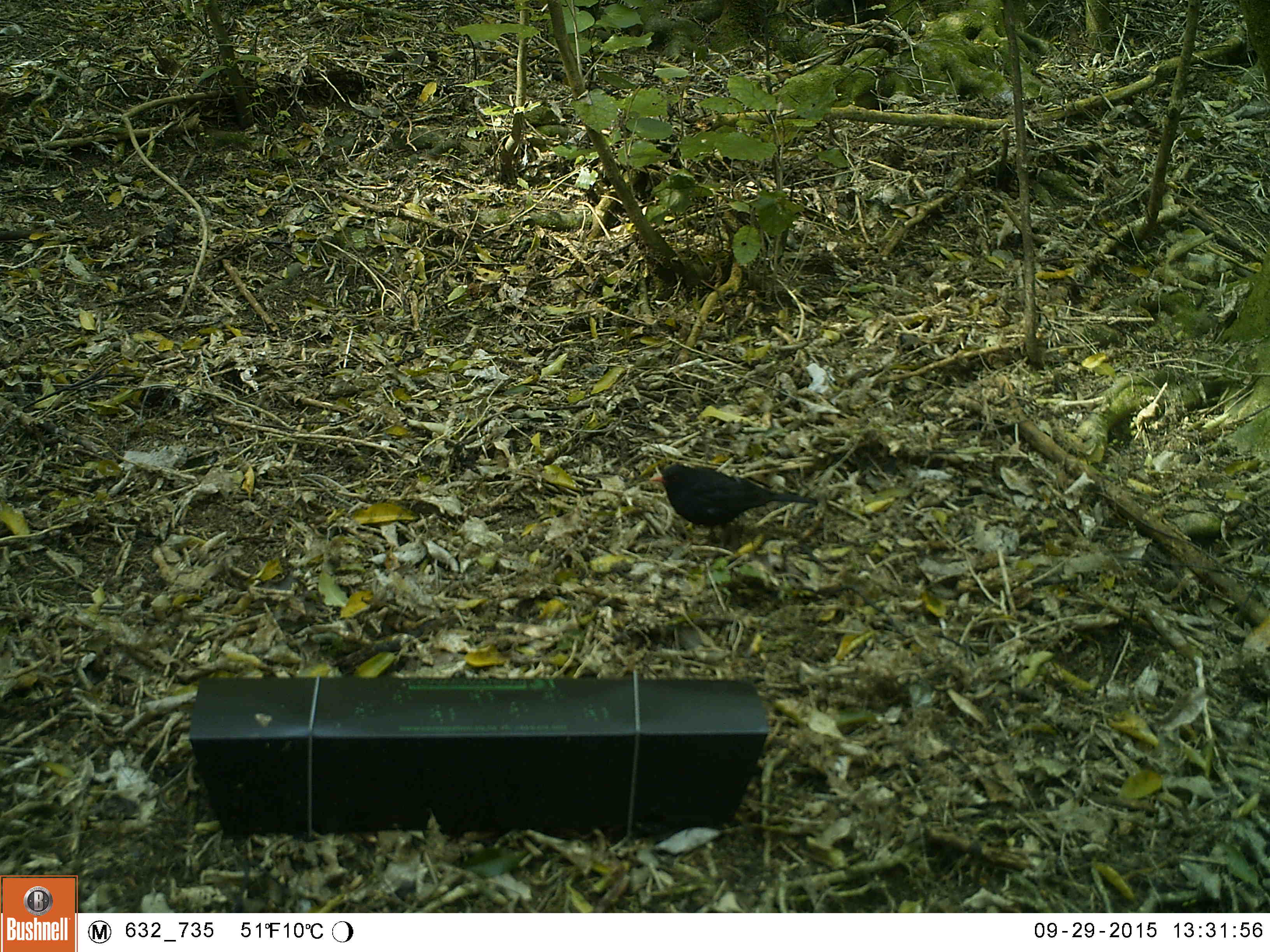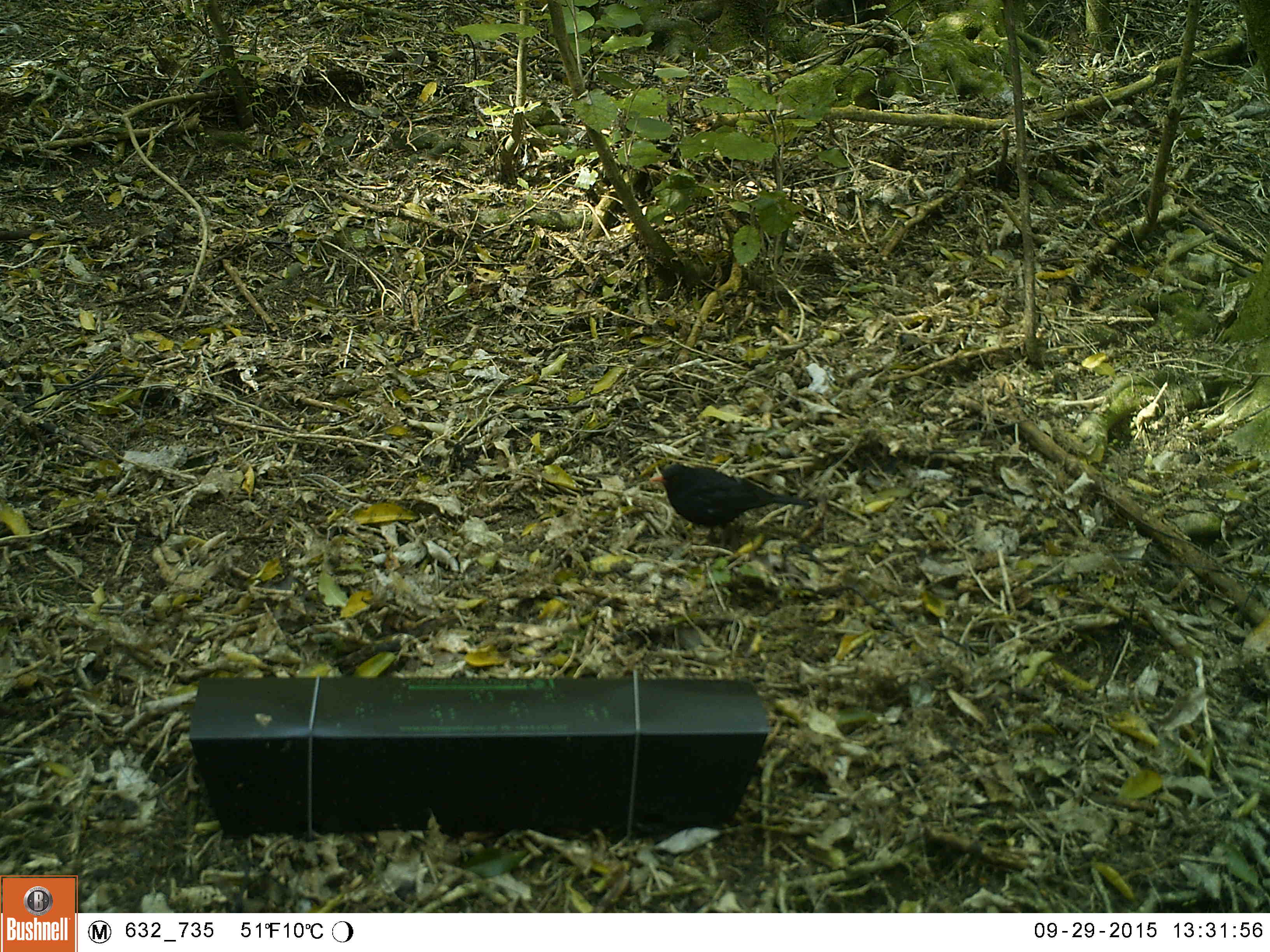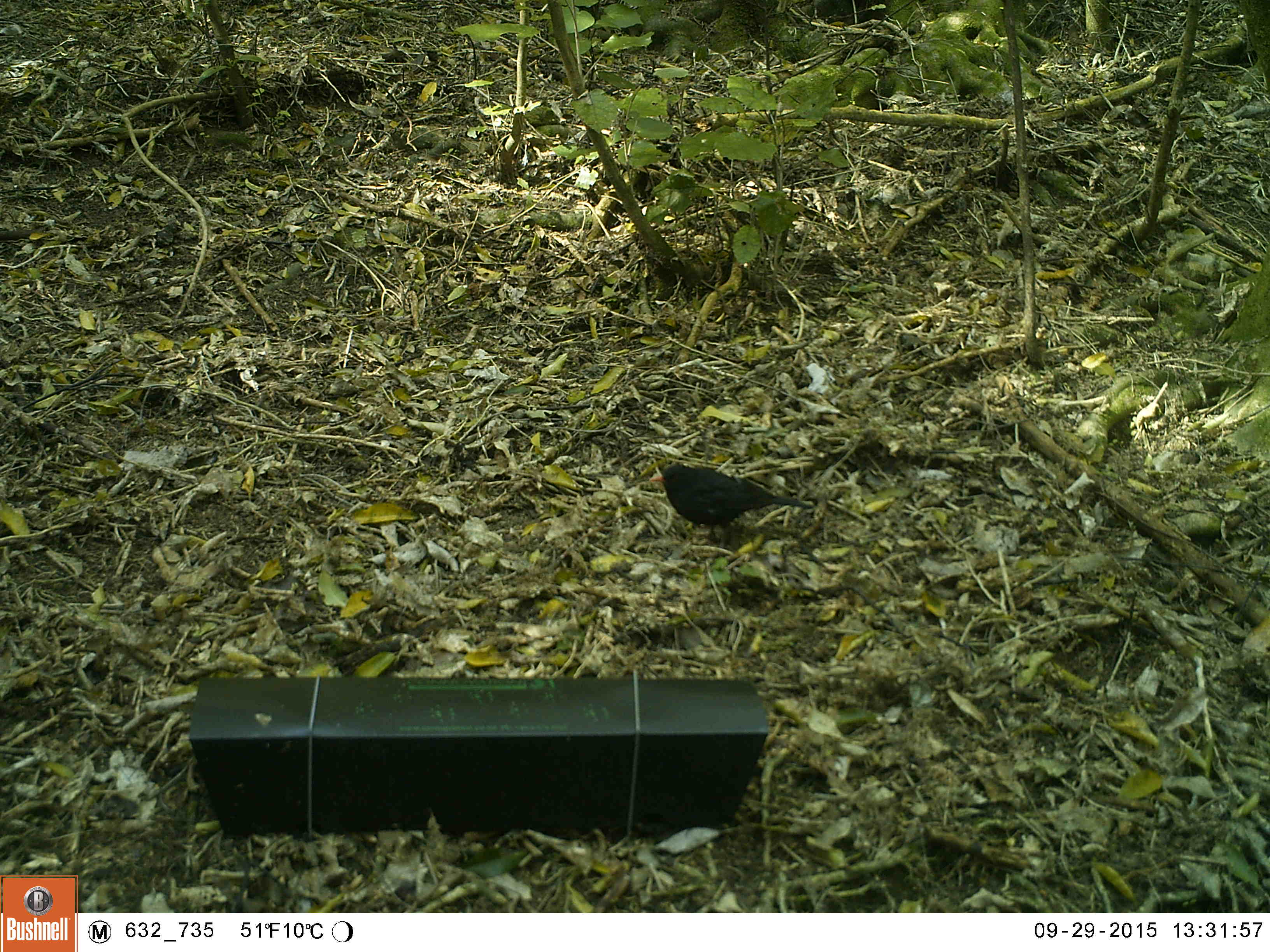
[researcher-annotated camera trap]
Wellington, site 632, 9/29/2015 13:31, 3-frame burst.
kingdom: Animalia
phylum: Chordata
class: Aves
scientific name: Aves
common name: bird